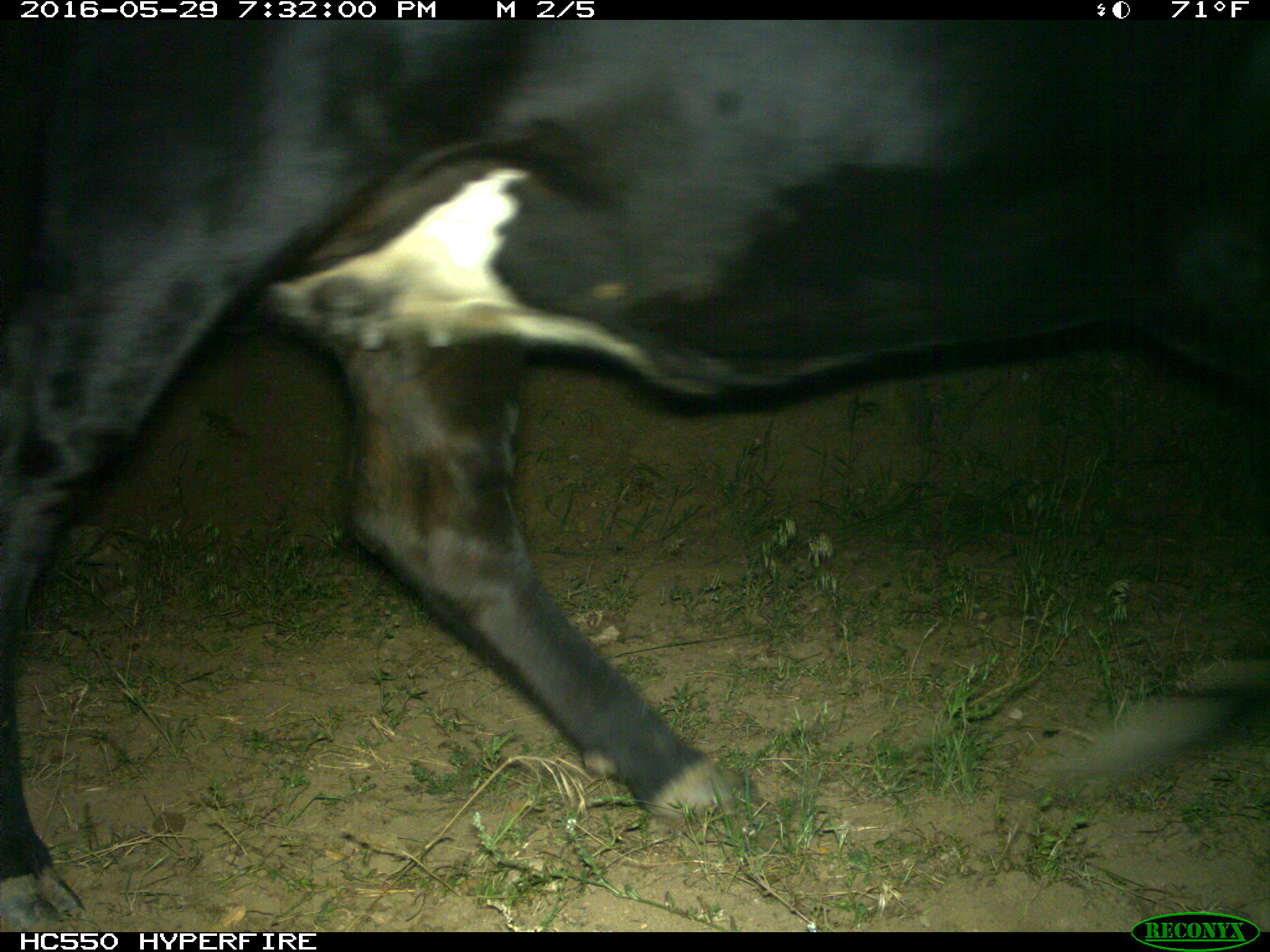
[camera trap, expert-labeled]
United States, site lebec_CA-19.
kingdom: Animalia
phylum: Chordata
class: Mammalia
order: Artiodactyla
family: Bovidae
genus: Bos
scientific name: Bos taurus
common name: domestic cow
Bos taurus (domestic cow).